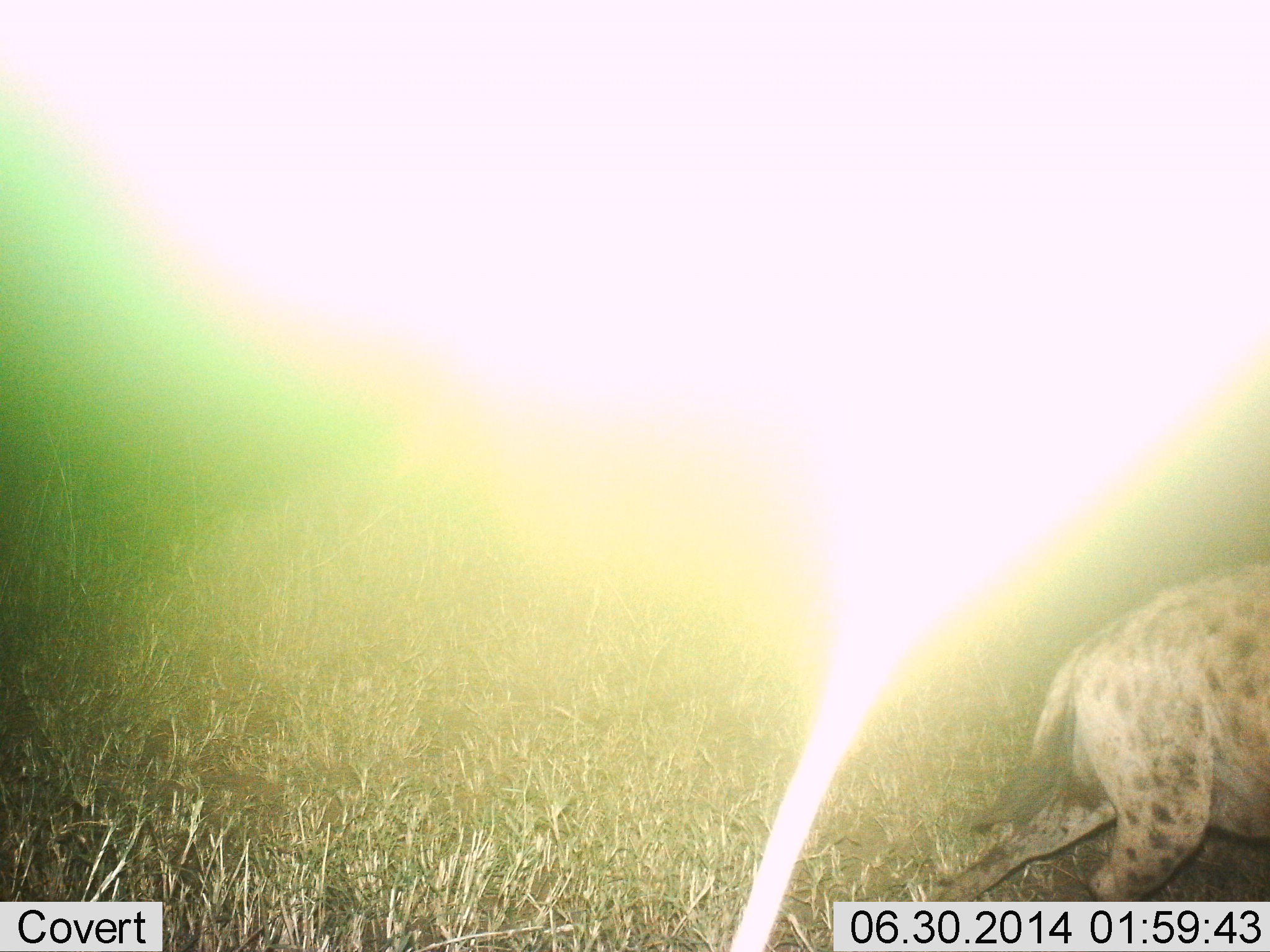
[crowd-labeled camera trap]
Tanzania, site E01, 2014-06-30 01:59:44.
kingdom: Animalia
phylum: Chordata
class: Mammalia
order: Carnivora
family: Hyaenidae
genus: Crocuta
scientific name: Crocuta crocuta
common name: spotted hyena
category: hyenaspotted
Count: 1.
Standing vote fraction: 20%.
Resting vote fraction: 0%.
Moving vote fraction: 80%.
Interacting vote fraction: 0%.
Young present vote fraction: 0%.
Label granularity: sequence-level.